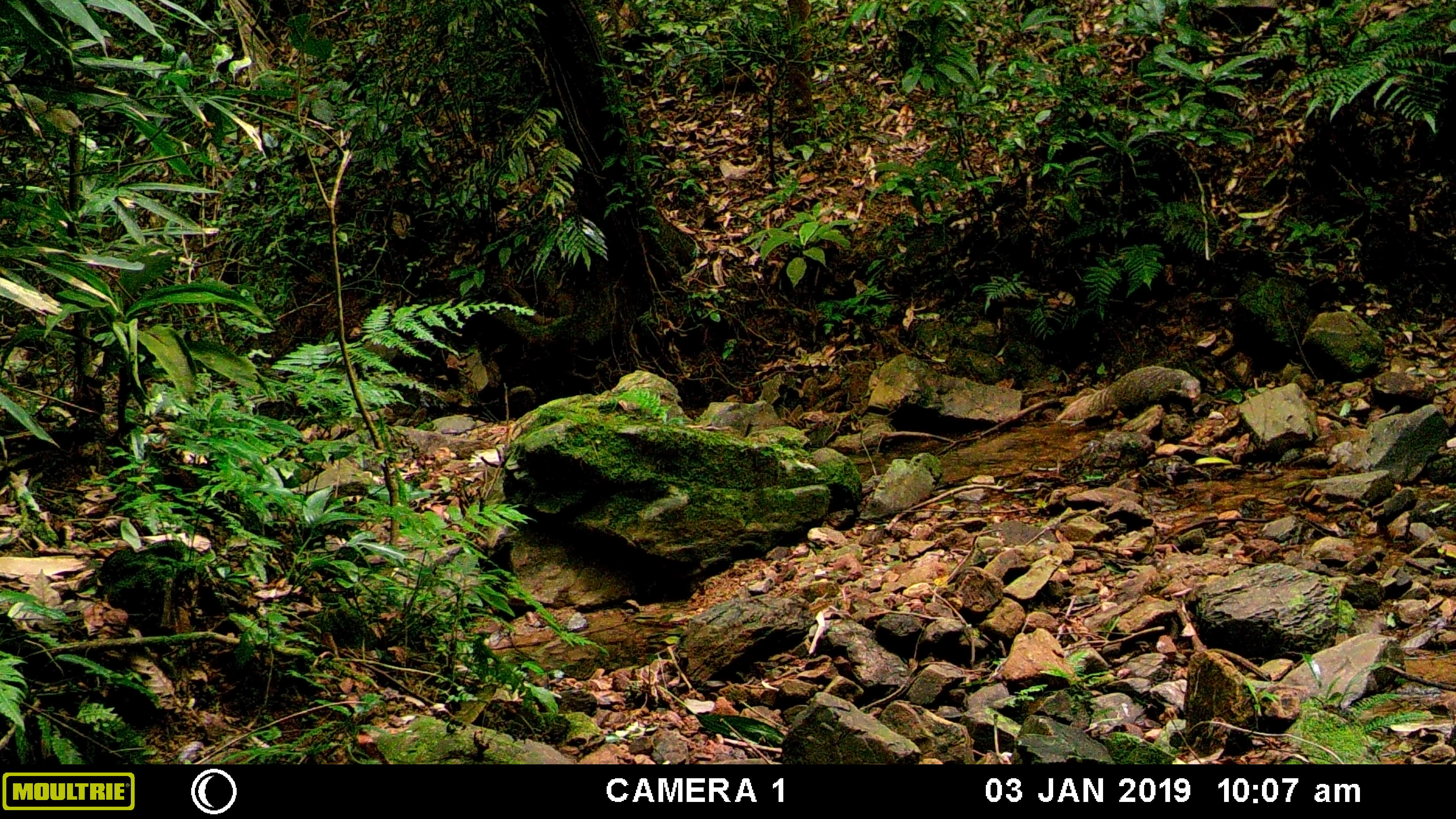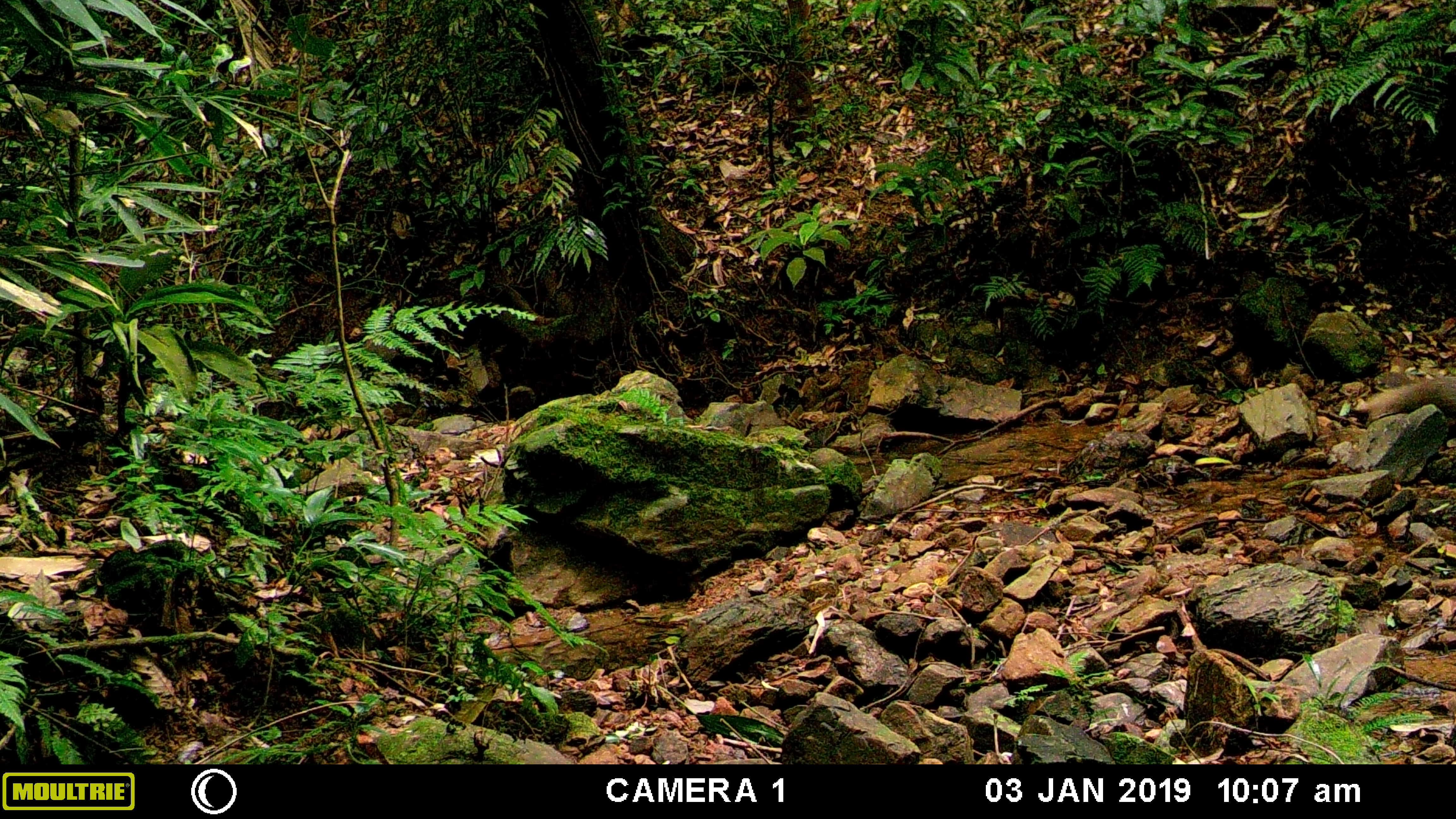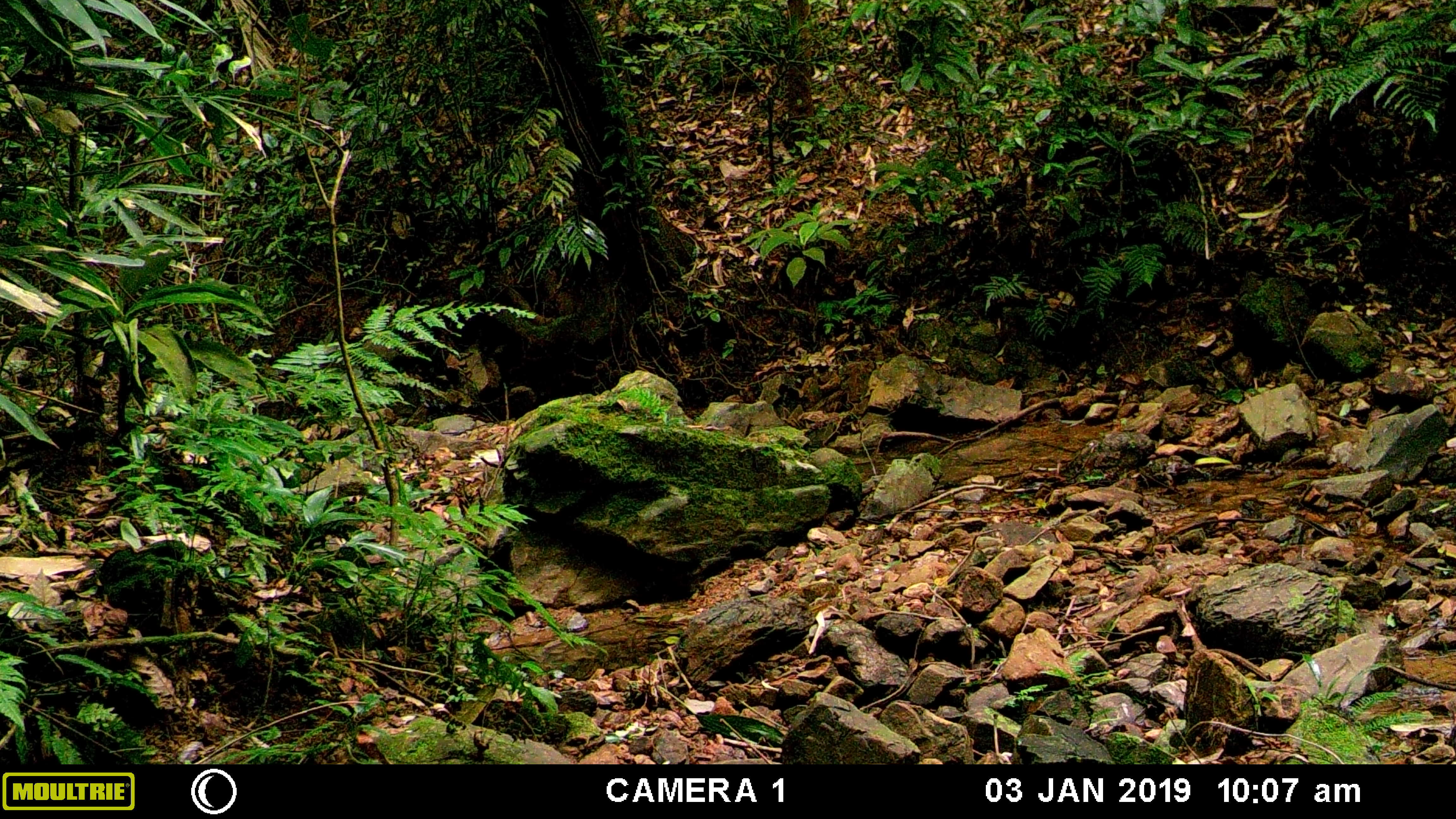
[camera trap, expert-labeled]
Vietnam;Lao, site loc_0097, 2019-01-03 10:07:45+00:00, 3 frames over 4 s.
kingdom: Animalia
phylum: Chordata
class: Mammalia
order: Carnivora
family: Herpestidae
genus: Urva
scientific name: Urva urva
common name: crab-eating mongoose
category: crab eating mongoose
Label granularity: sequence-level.